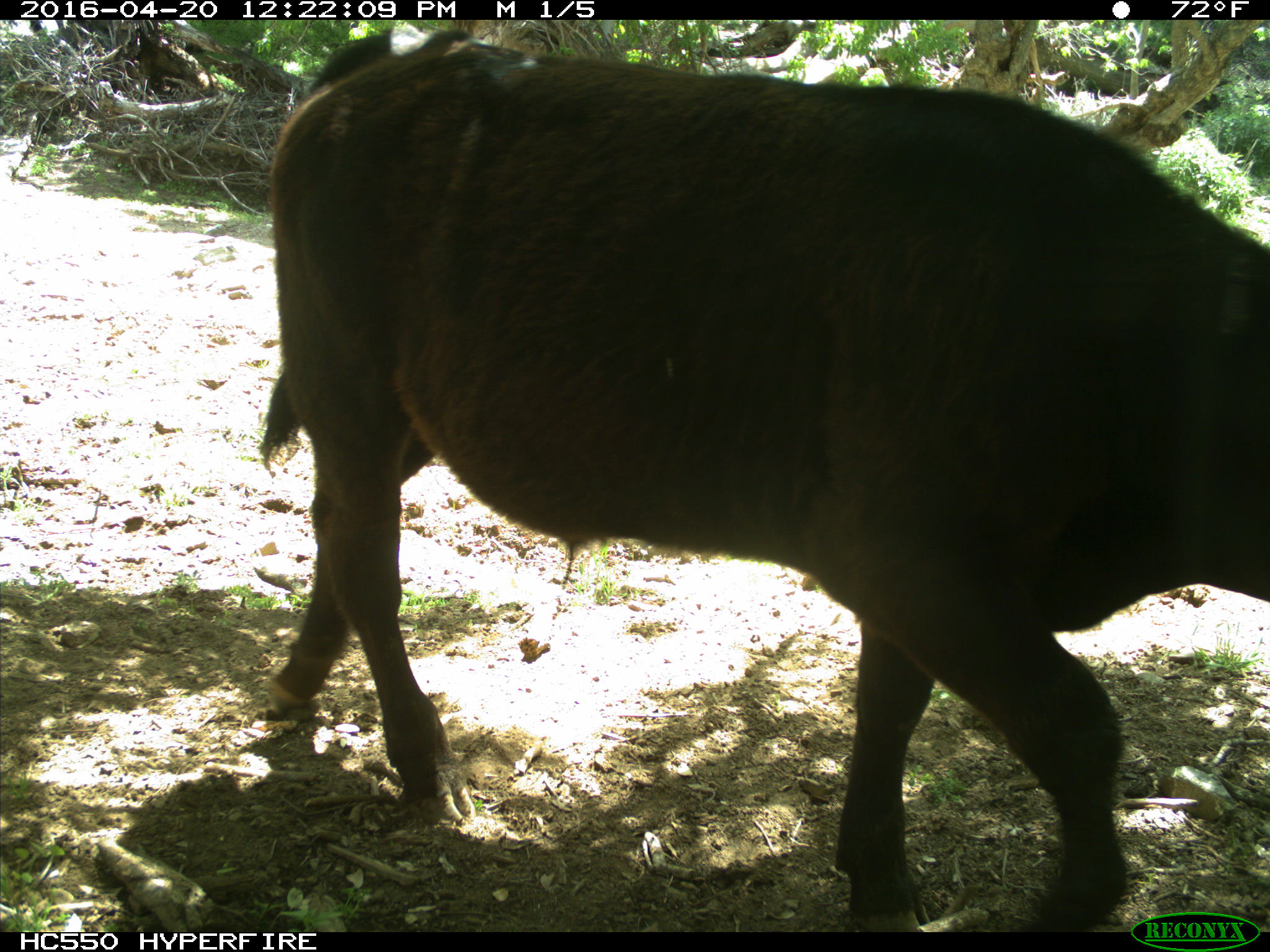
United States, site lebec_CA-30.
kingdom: Animalia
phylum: Chordata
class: Mammalia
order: Artiodactyla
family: Bovidae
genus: Bos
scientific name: Bos taurus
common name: domestic cow